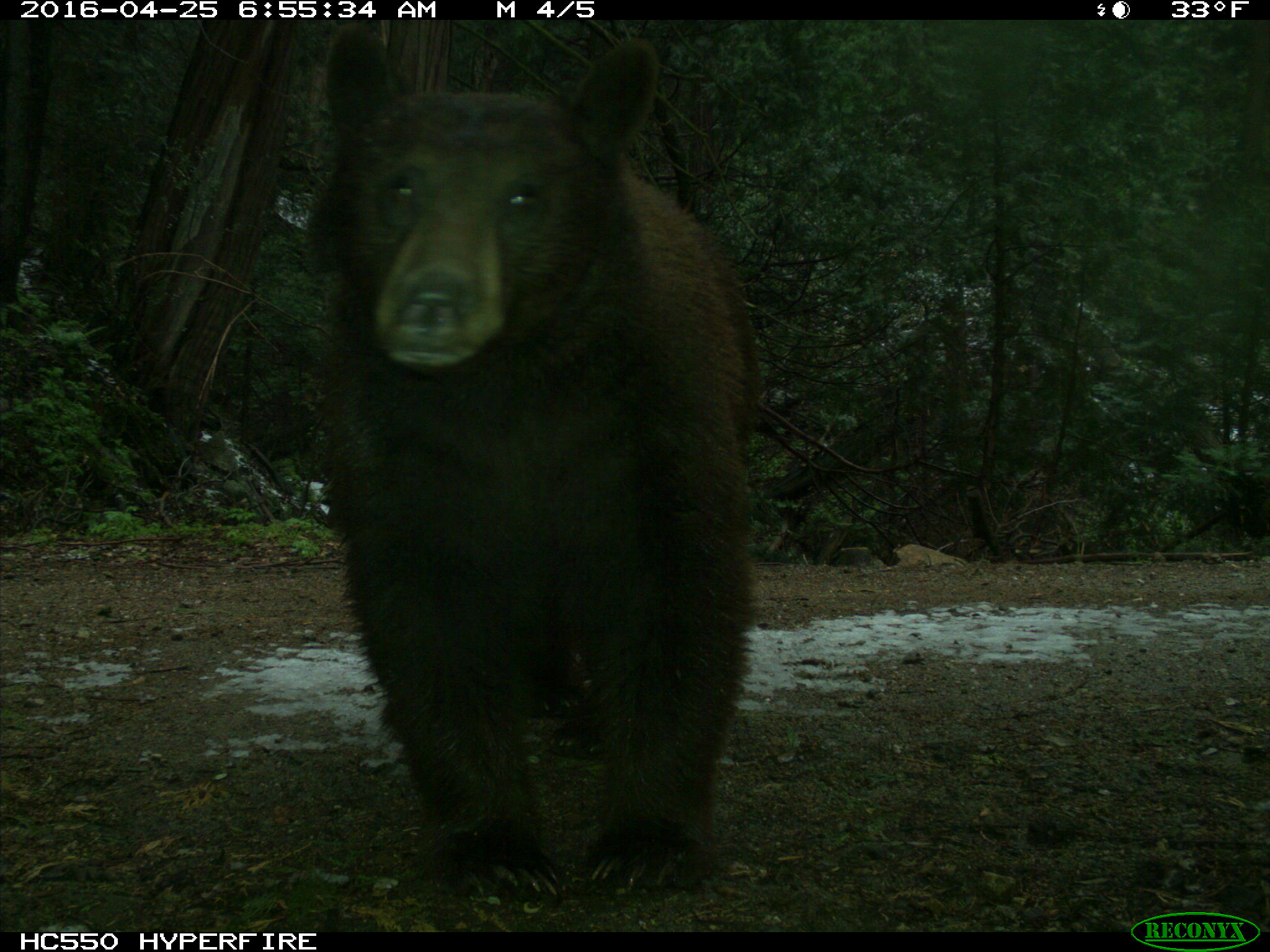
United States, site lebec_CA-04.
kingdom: Animalia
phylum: Chordata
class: Mammalia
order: Carnivora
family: Ursidae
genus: Ursus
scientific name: Ursus americanus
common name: american black bear